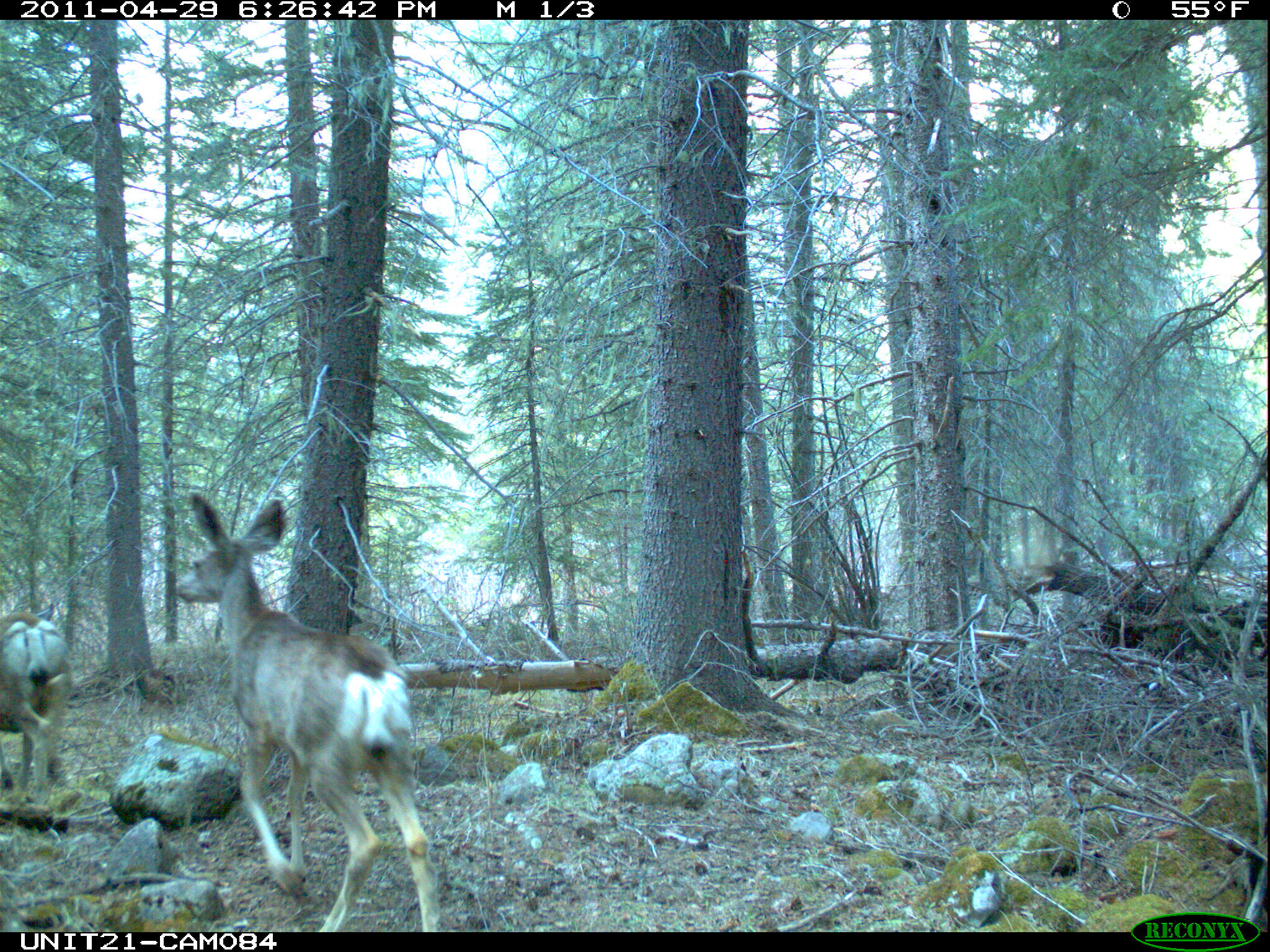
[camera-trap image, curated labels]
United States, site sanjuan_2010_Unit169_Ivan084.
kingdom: Animalia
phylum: Chordata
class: Mammalia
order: Artiodactyla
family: Cervidae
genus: Odocoileus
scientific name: Odocoileus hemionus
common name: mule deer